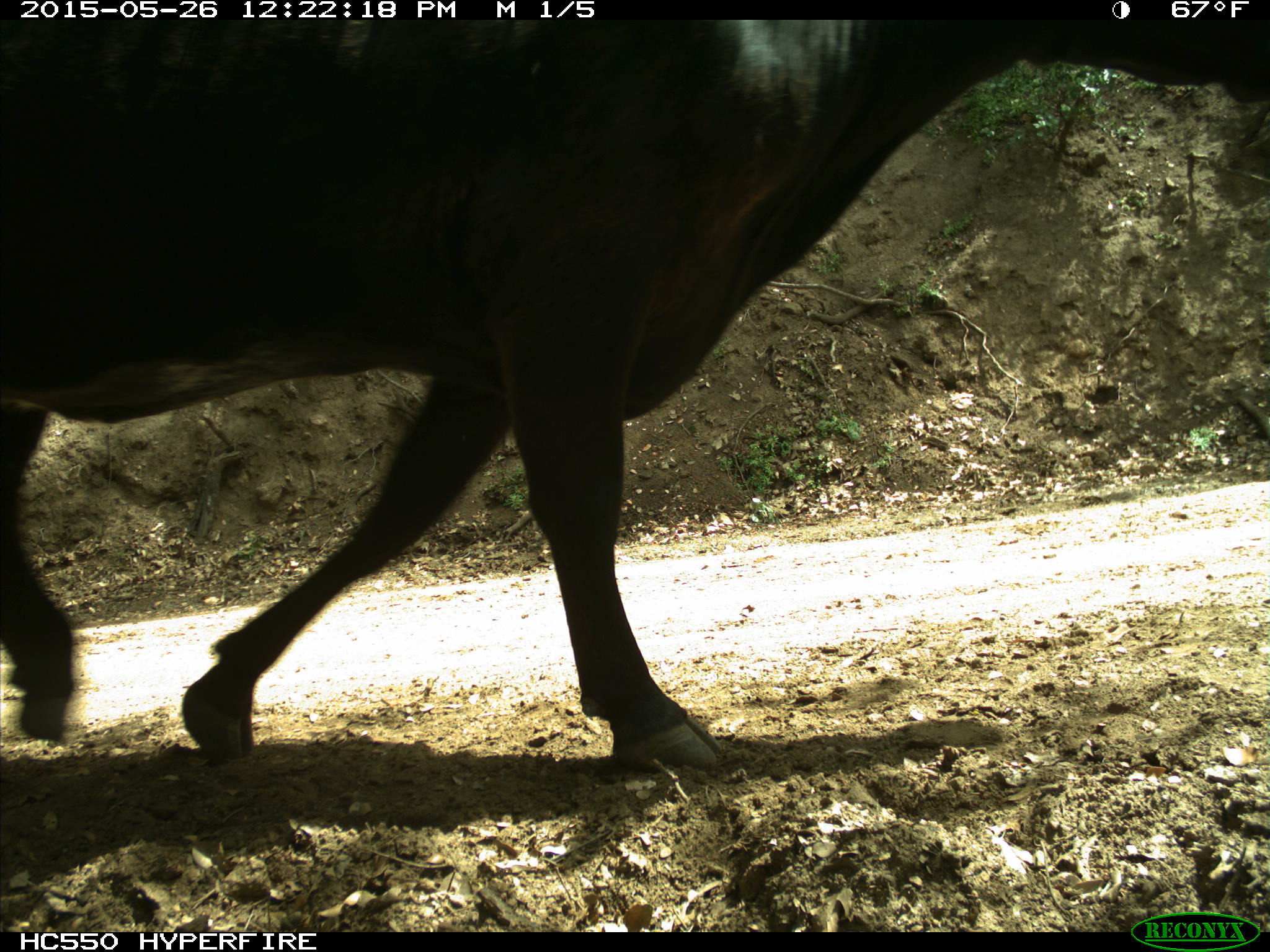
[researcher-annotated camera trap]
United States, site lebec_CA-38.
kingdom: Animalia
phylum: Chordata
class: Mammalia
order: Artiodactyla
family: Bovidae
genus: Bos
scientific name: Bos taurus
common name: domestic cow